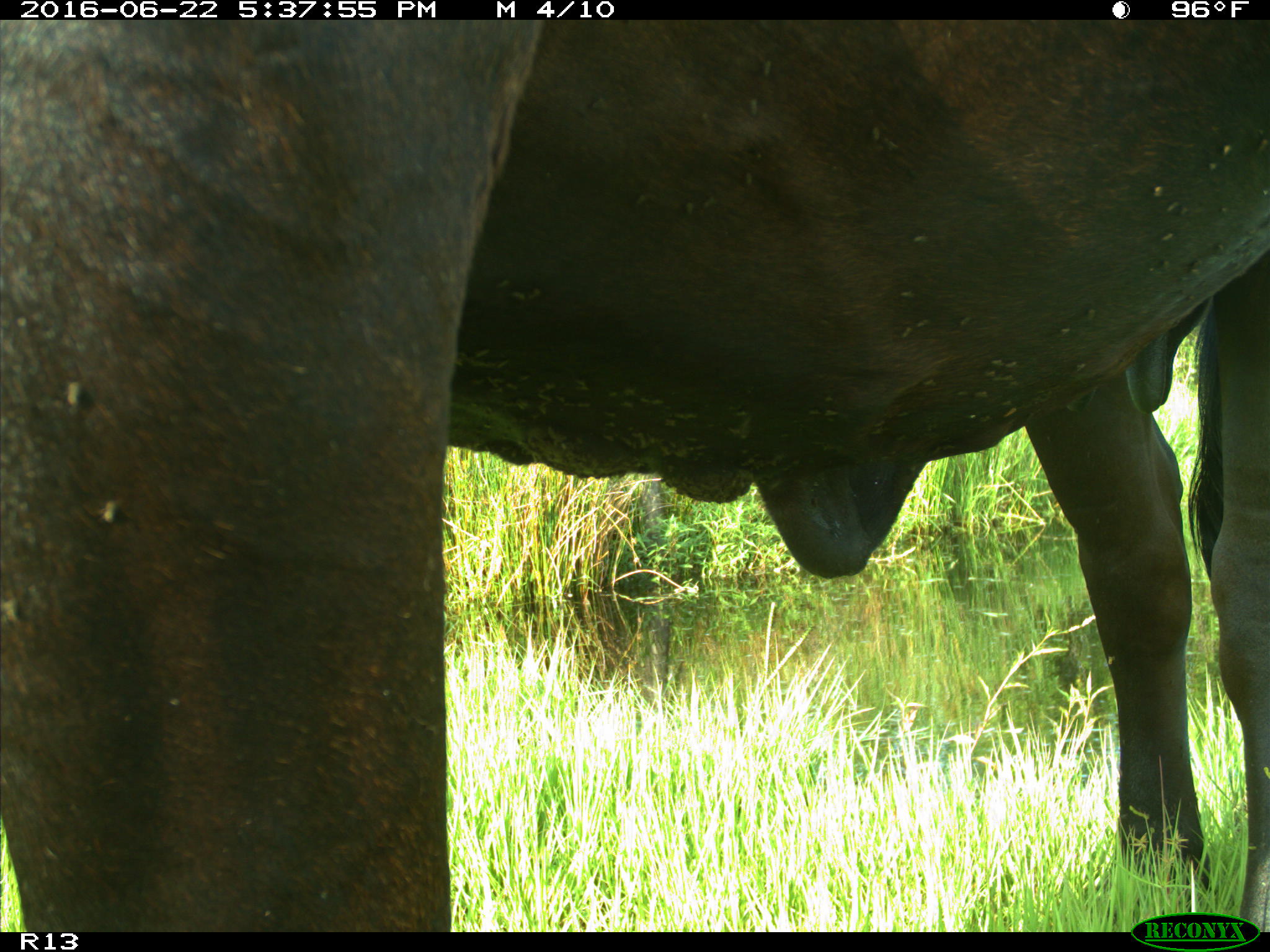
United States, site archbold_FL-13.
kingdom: Animalia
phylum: Chordata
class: Mammalia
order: Artiodactyla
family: Bovidae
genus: Bos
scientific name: Bos taurus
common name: domestic cow